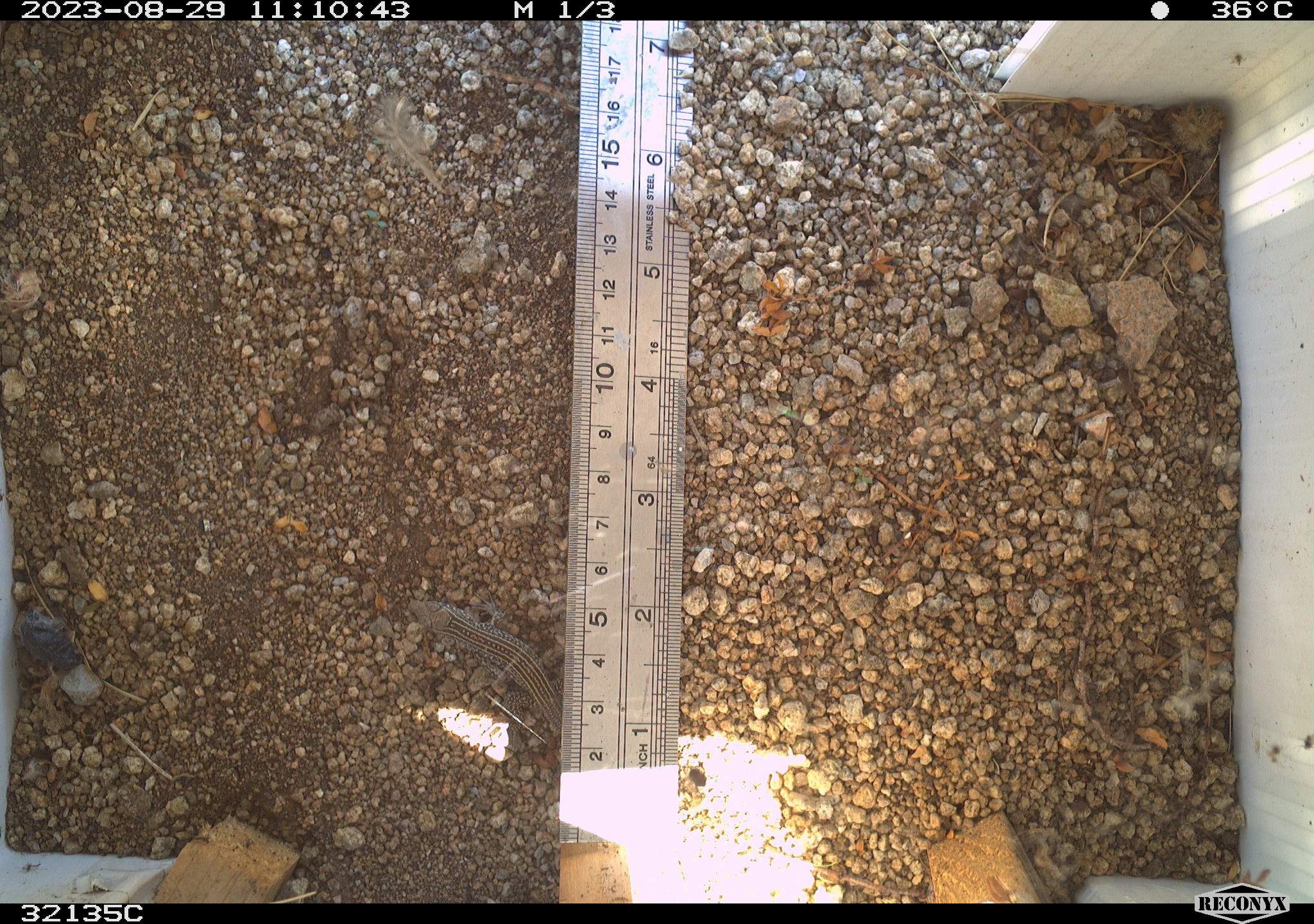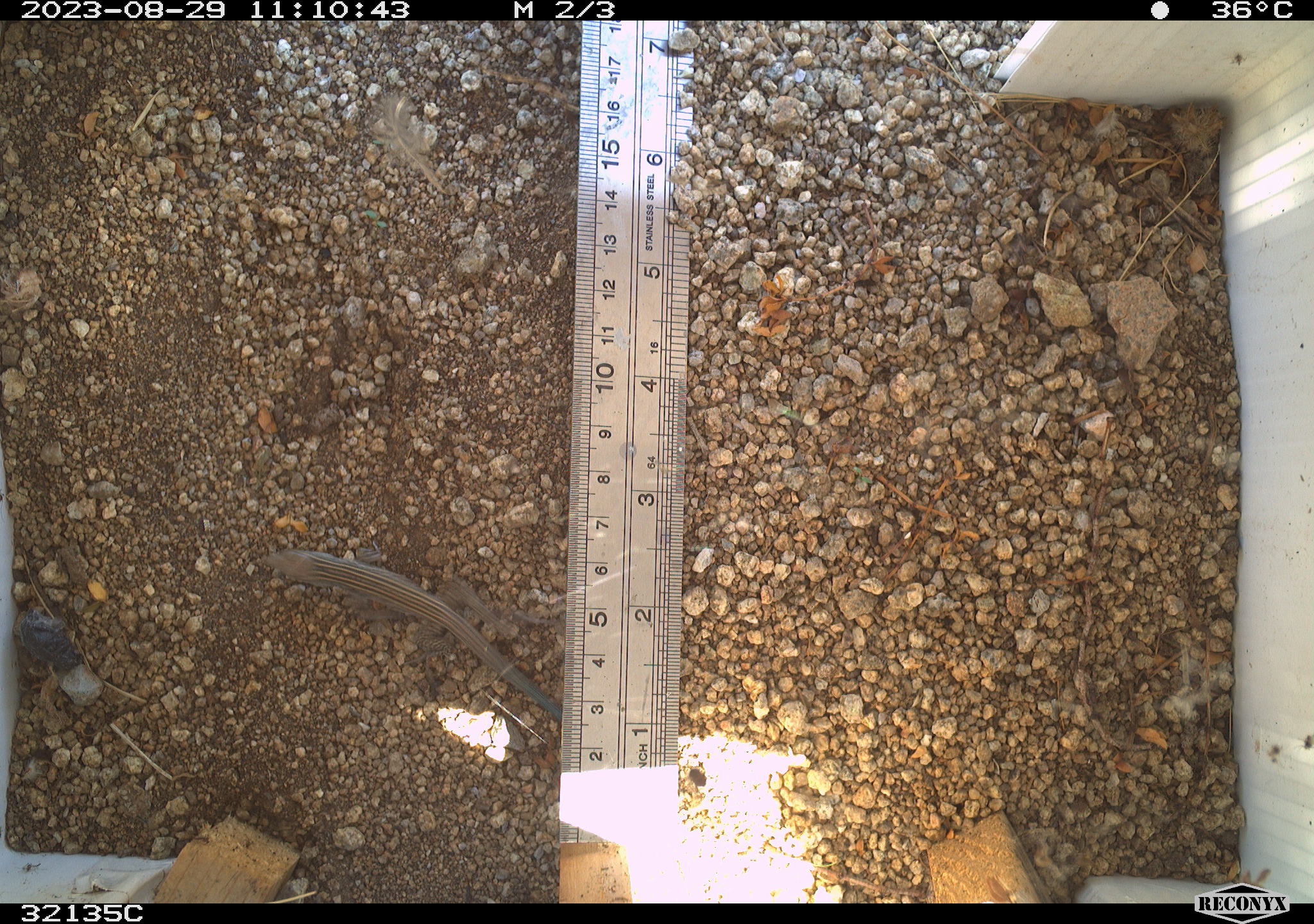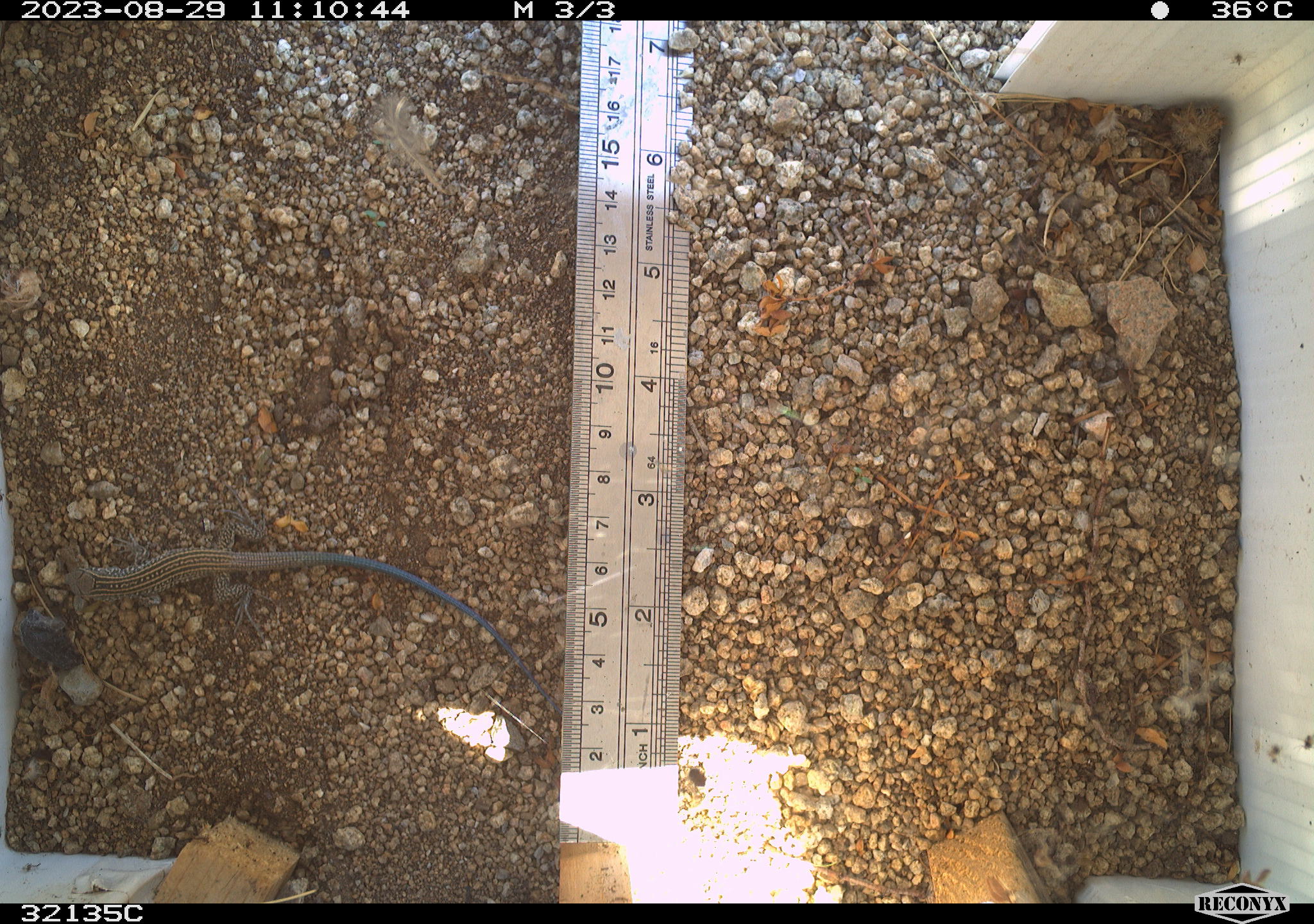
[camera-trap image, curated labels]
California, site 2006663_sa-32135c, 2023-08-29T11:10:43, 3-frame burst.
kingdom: Animalia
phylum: Chordata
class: Reptilia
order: Squamata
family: Teiidae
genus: Aspidoscelis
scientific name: Aspidoscelis tigris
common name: western whiptail